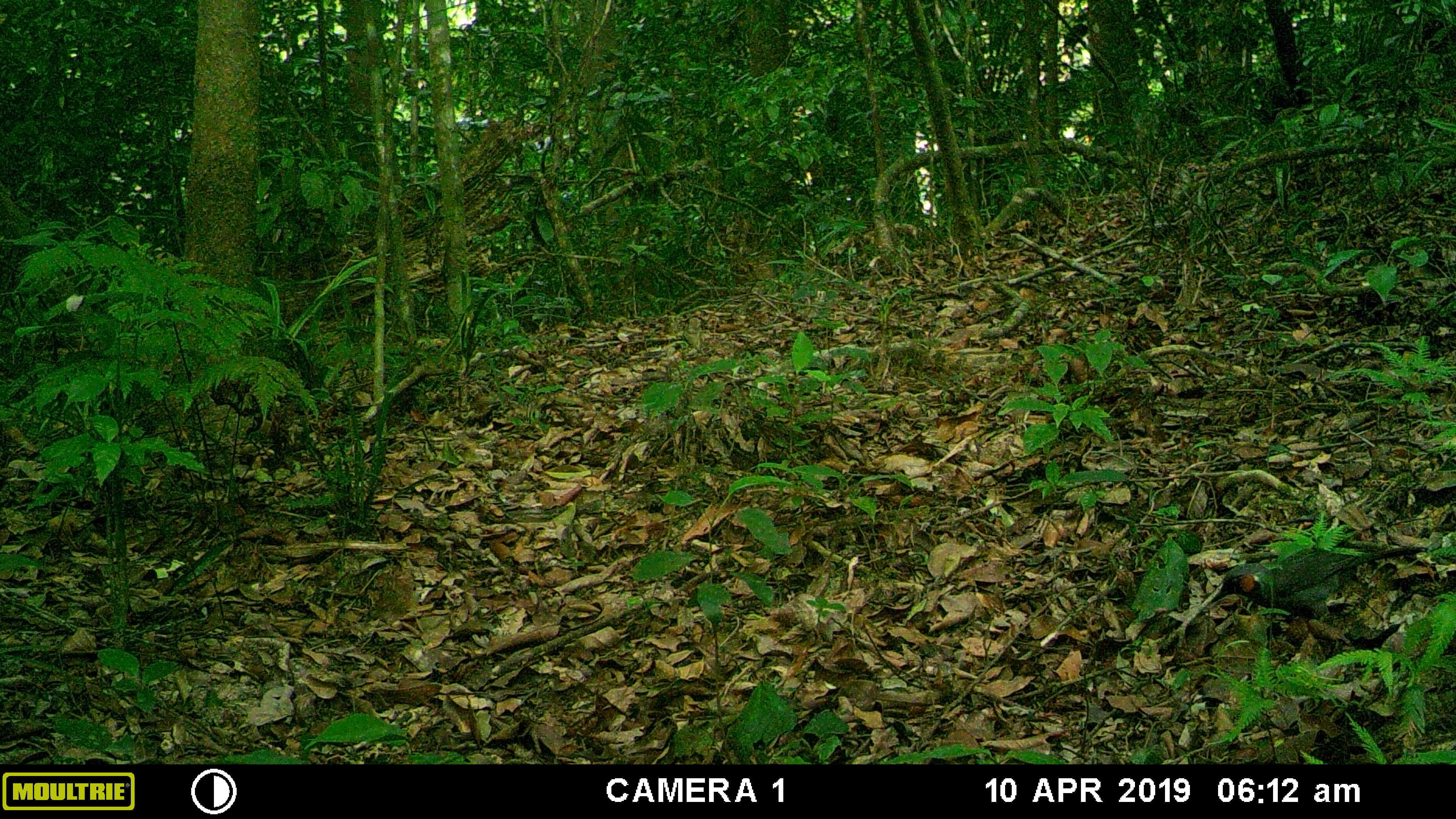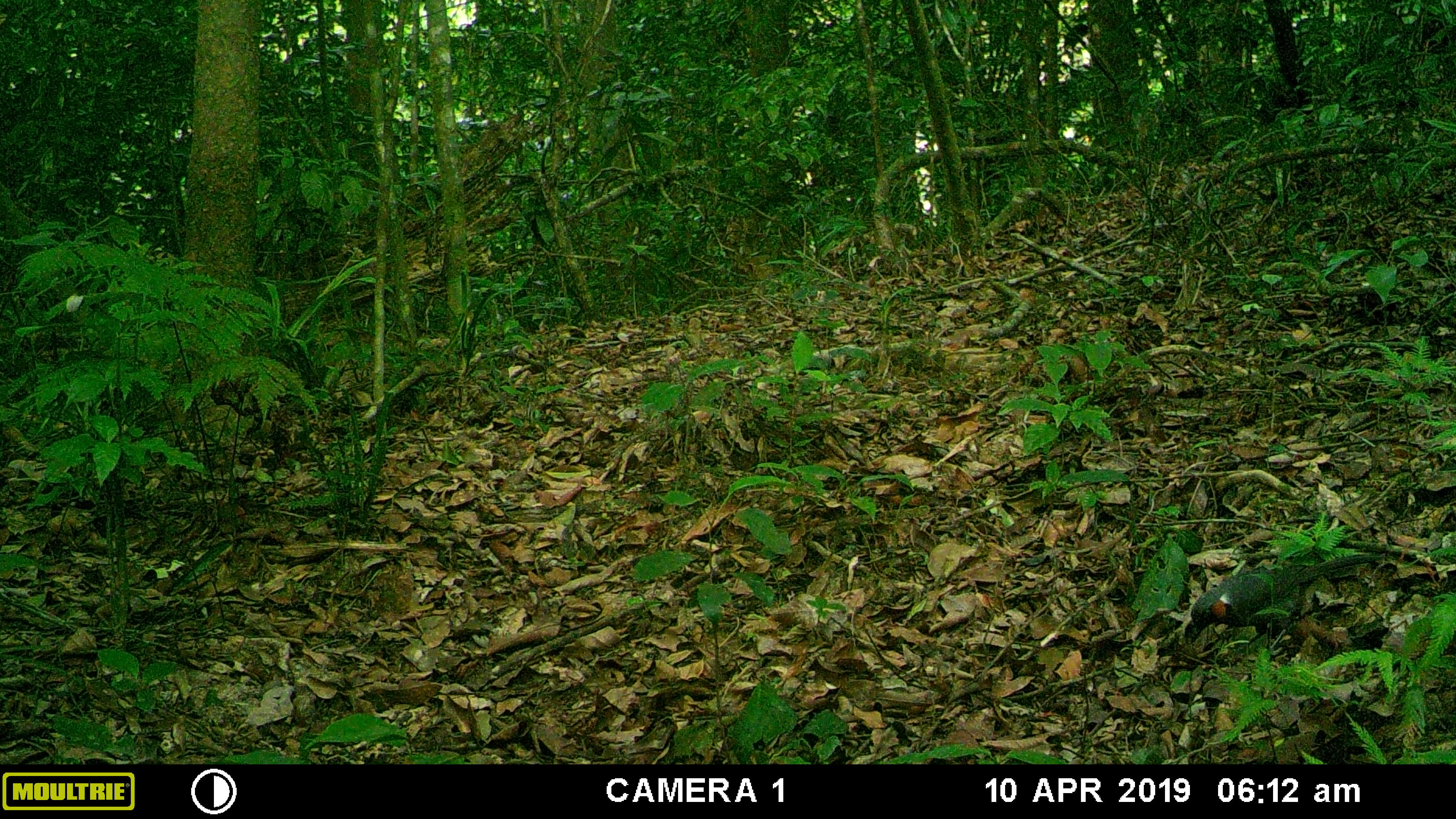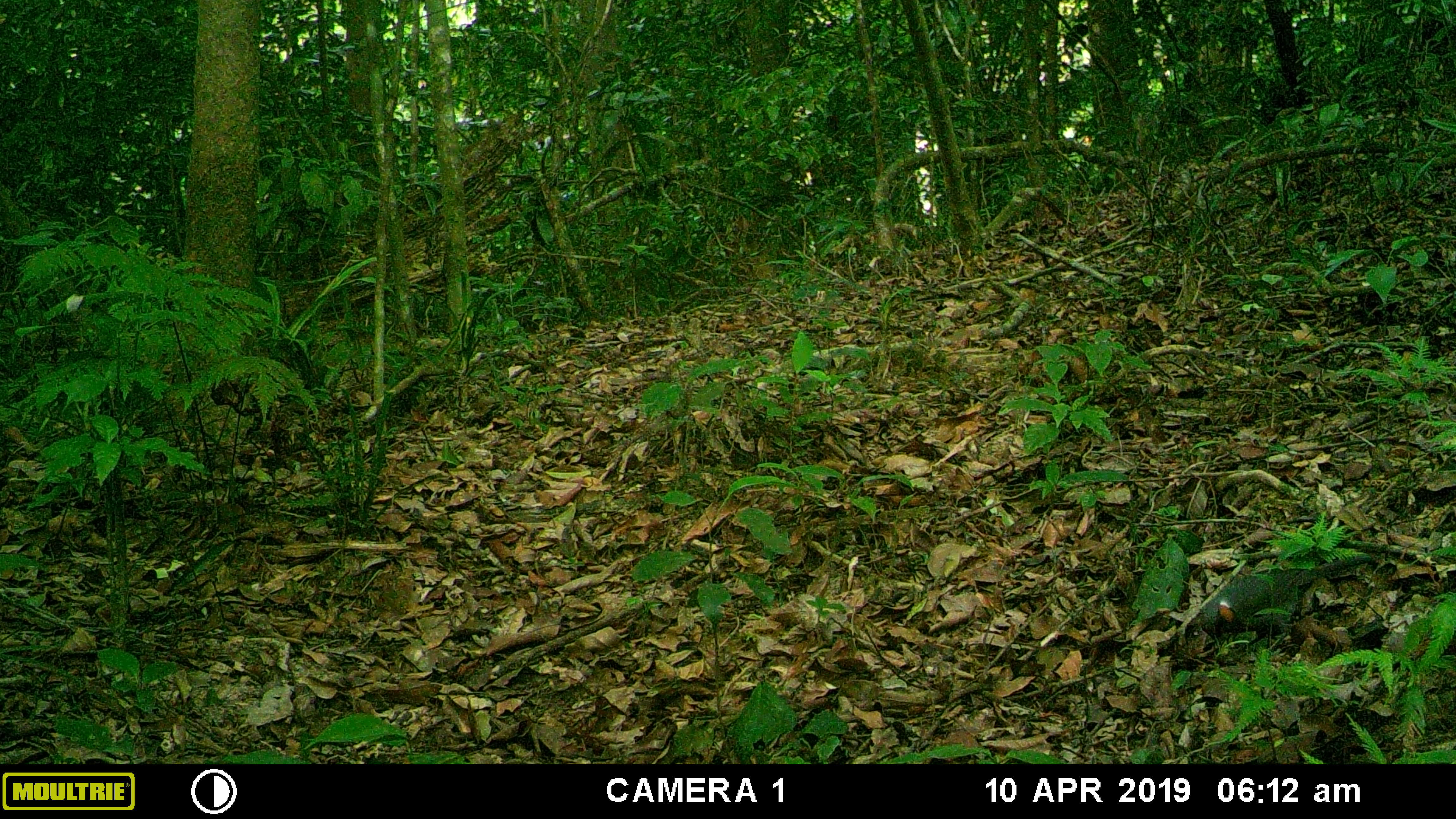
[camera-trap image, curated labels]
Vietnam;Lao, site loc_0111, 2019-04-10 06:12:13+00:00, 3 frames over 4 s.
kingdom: Animalia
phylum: Chordata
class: Aves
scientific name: Aves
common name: bird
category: unidentified bird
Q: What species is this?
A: Unidentified bird (bird) (Aves).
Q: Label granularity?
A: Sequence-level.